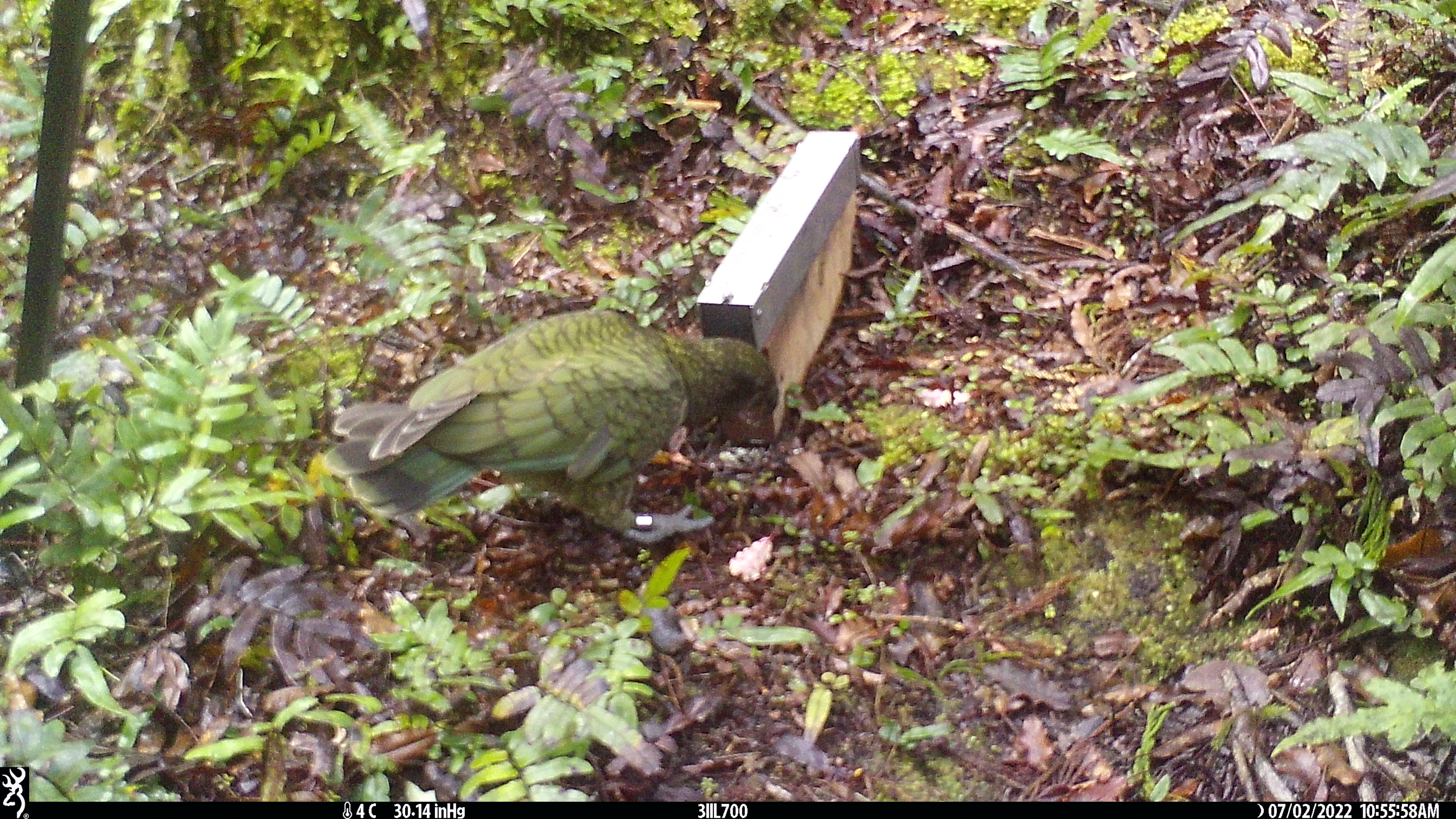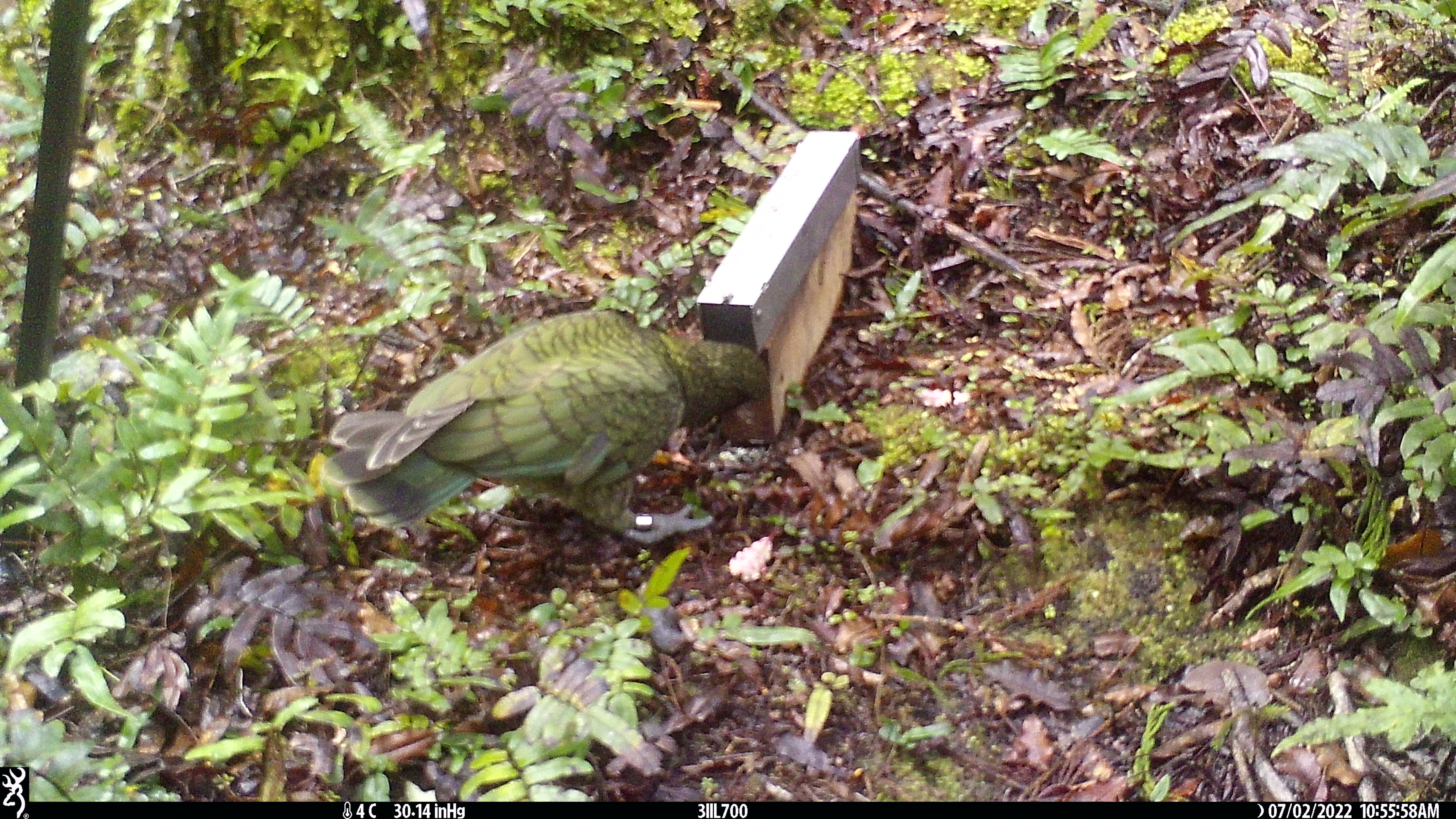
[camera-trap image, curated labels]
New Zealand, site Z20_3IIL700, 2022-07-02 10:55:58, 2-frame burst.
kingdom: Animalia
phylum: Chordata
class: Aves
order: Psittaciformes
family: Strigopidae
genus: Nestor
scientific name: Nestor notabilis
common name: kea